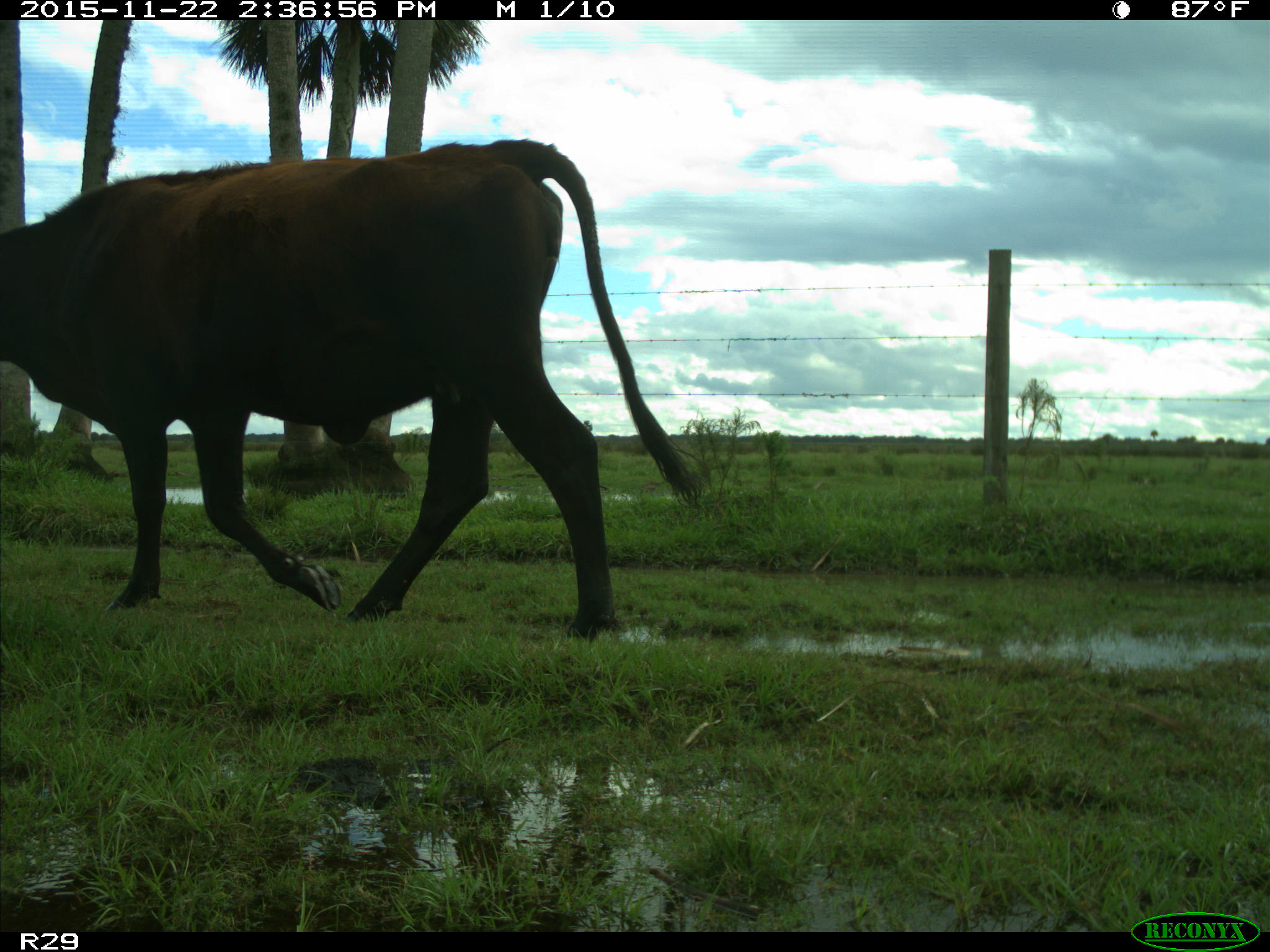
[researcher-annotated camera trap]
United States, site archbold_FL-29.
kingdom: Animalia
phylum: Chordata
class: Mammalia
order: Artiodactyla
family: Bovidae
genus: Bos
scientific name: Bos taurus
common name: domestic cow